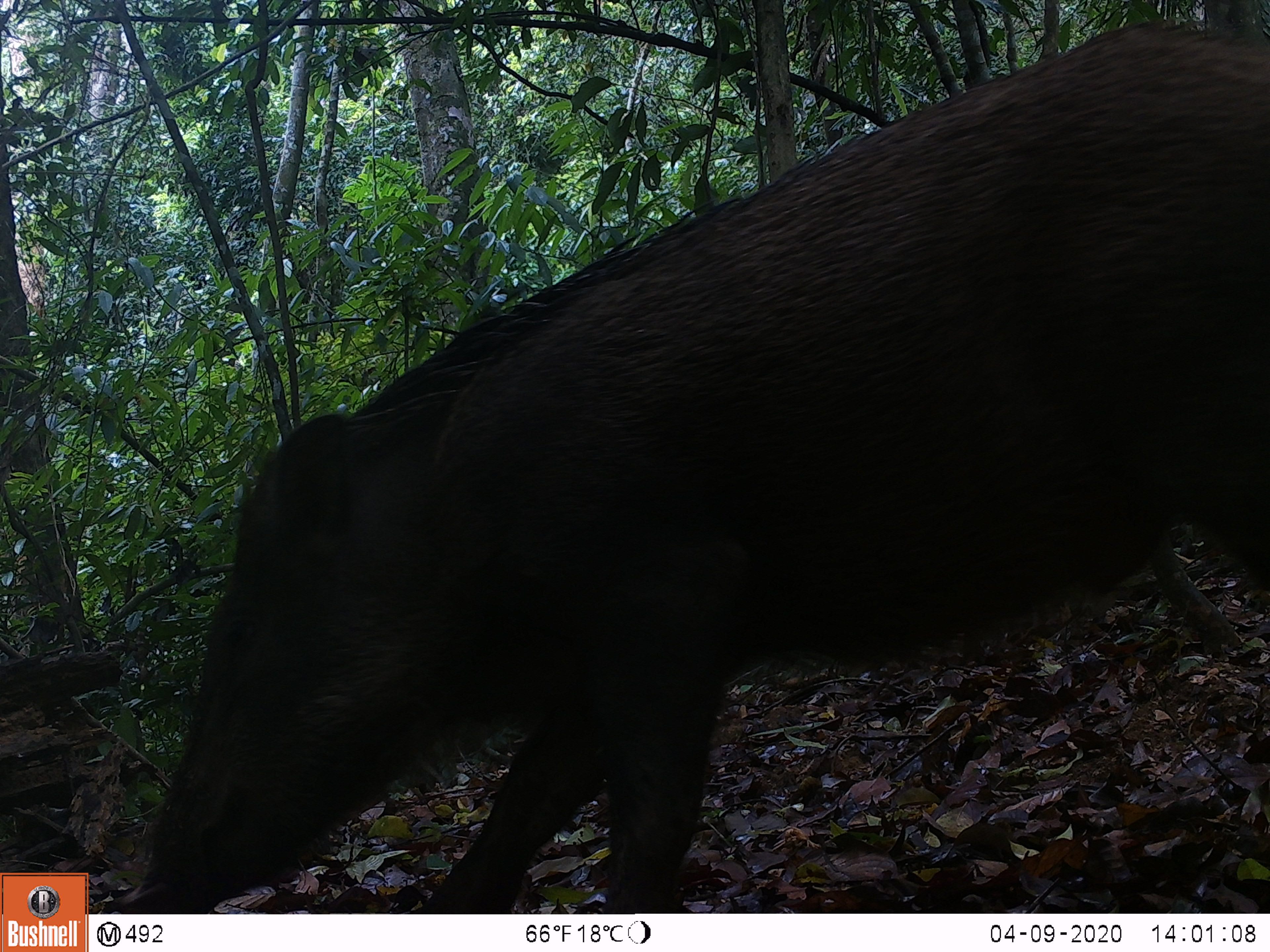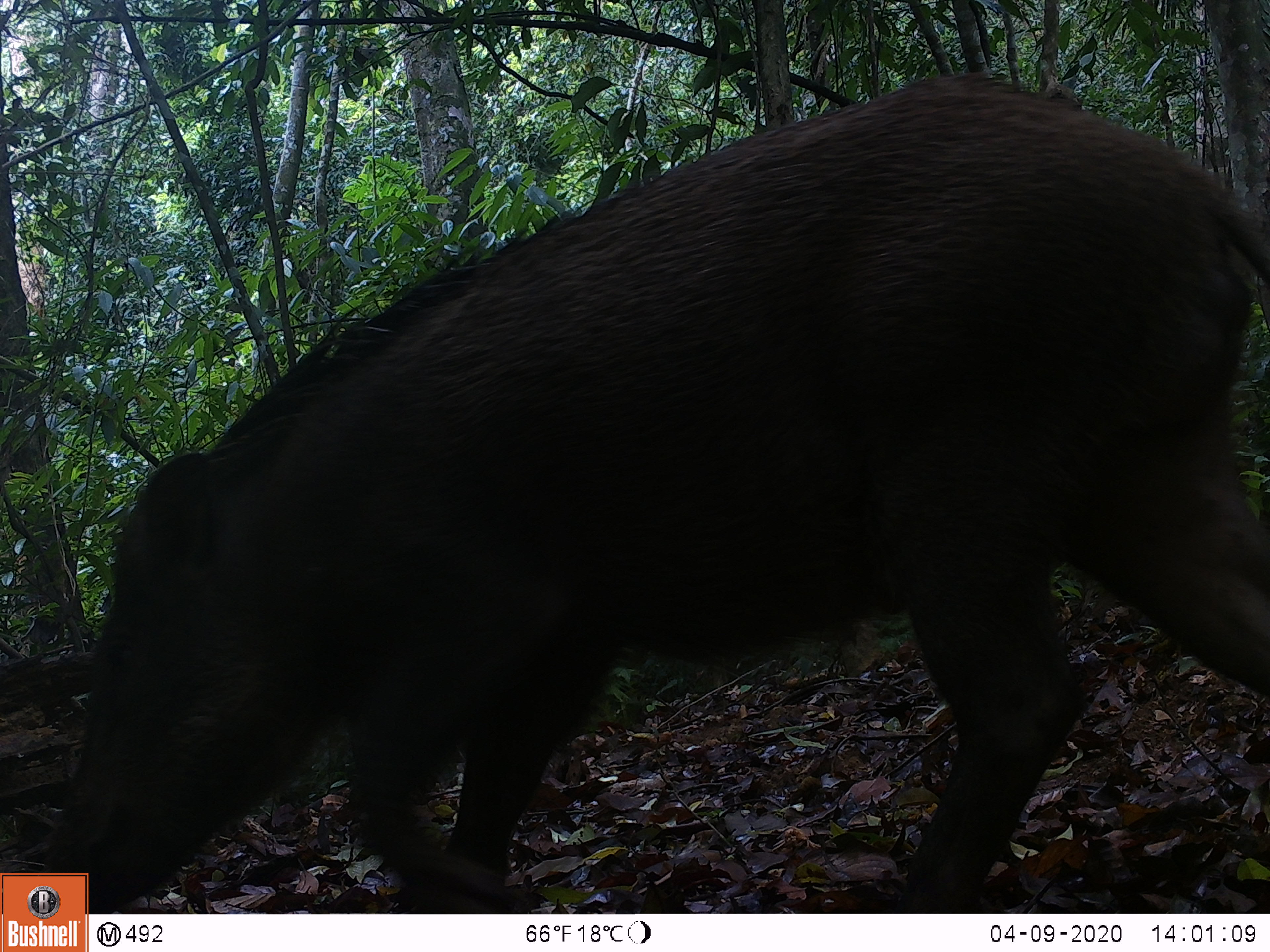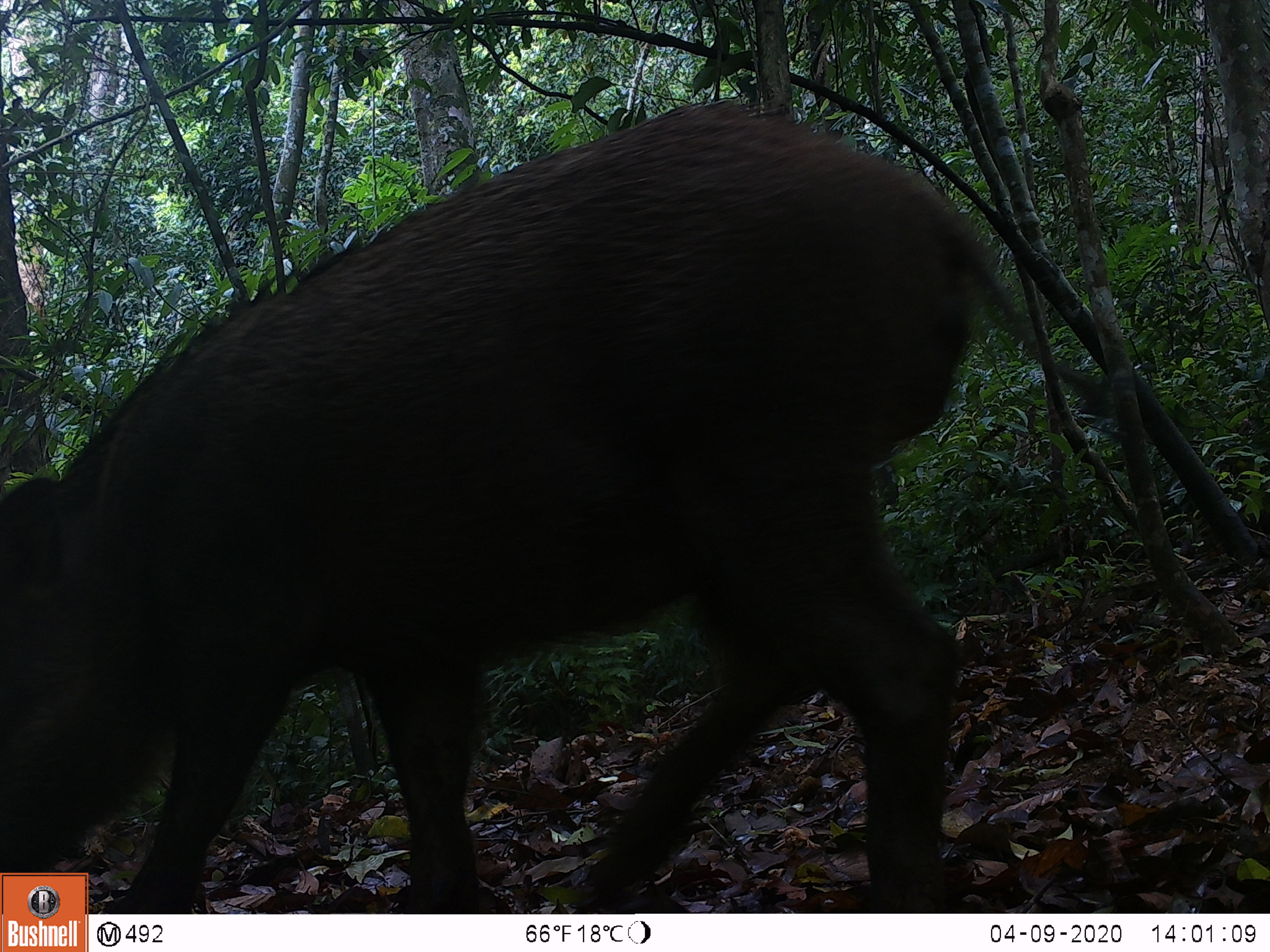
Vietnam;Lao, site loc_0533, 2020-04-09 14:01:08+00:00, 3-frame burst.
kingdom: Animalia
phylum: Chordata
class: Mammalia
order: Artiodactyla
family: Suidae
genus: Sus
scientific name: Sus scrofa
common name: eurasian wild pig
Eurasian wild pig (Sus scrofa). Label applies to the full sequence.